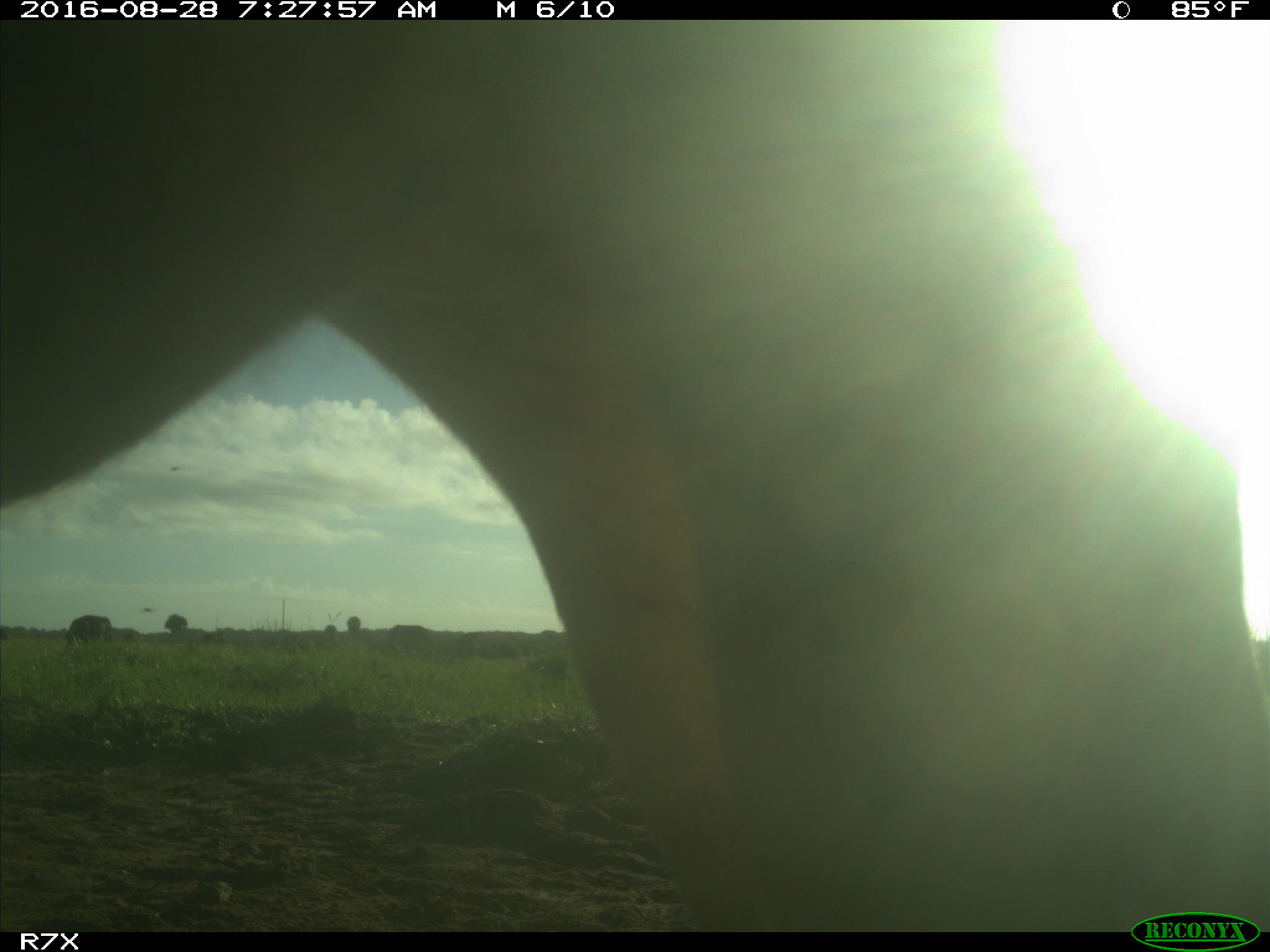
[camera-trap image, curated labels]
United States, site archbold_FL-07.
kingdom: Animalia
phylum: Chordata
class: Mammalia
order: Artiodactyla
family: Bovidae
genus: Bos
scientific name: Bos taurus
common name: domestic cow